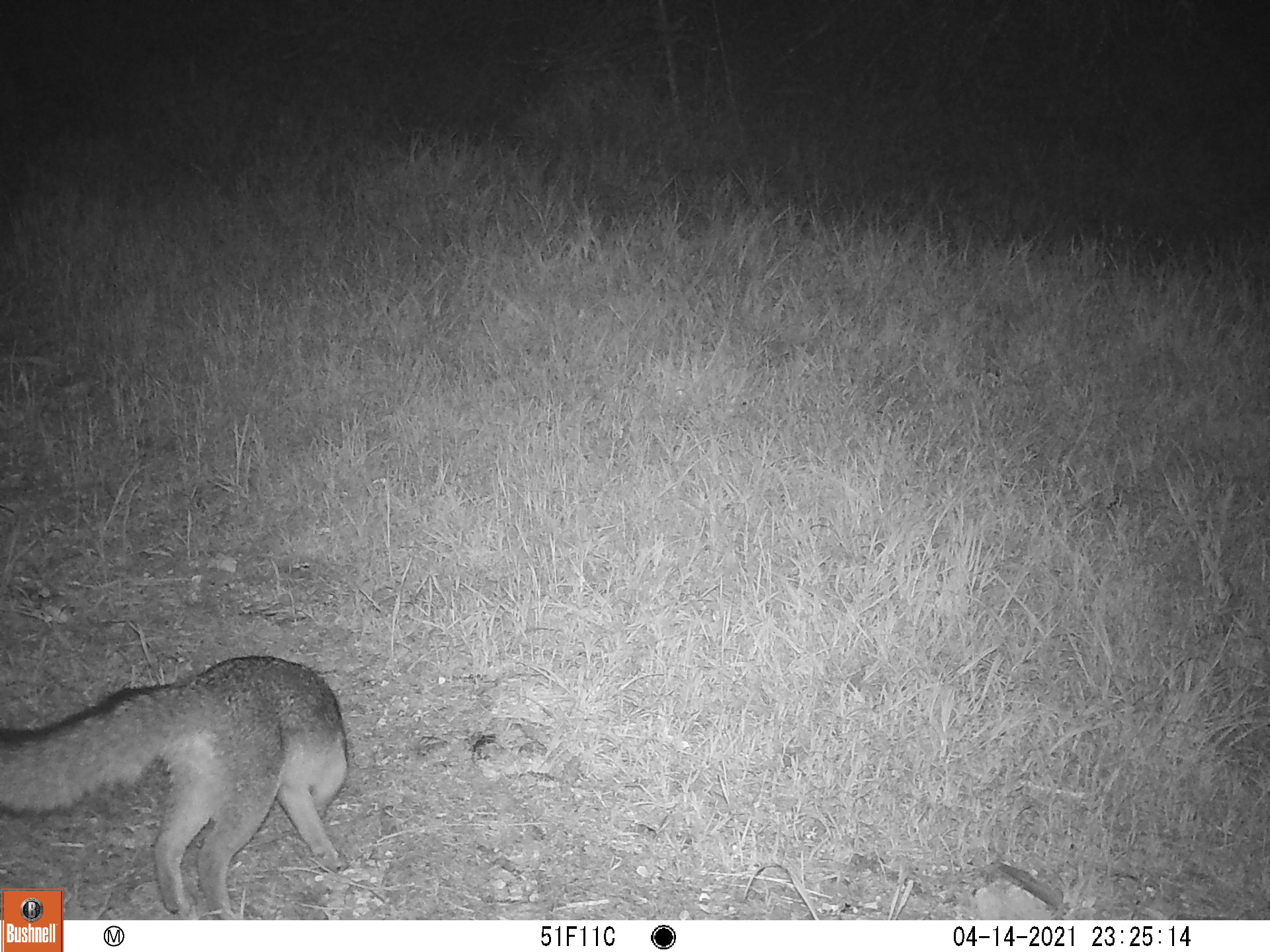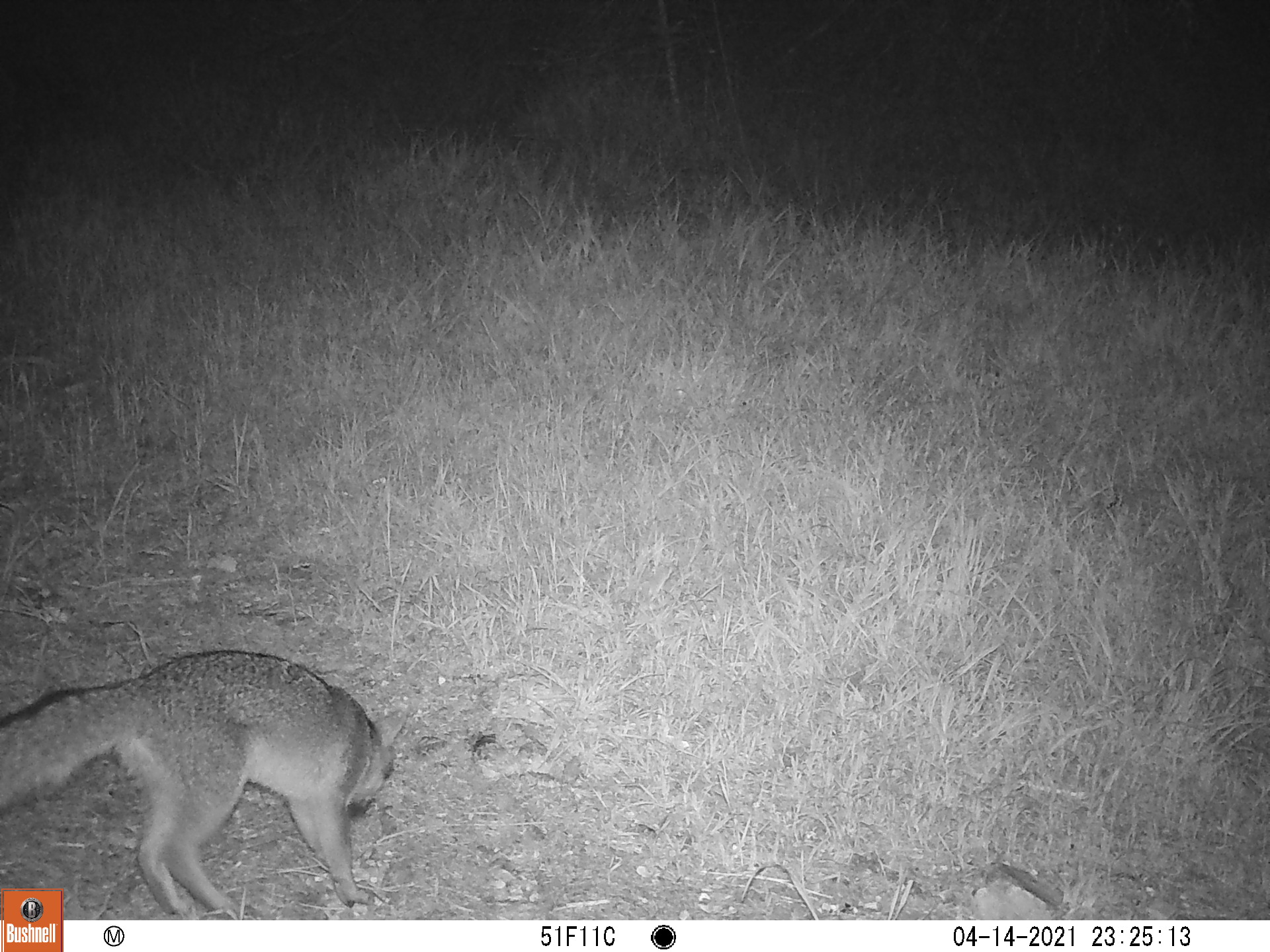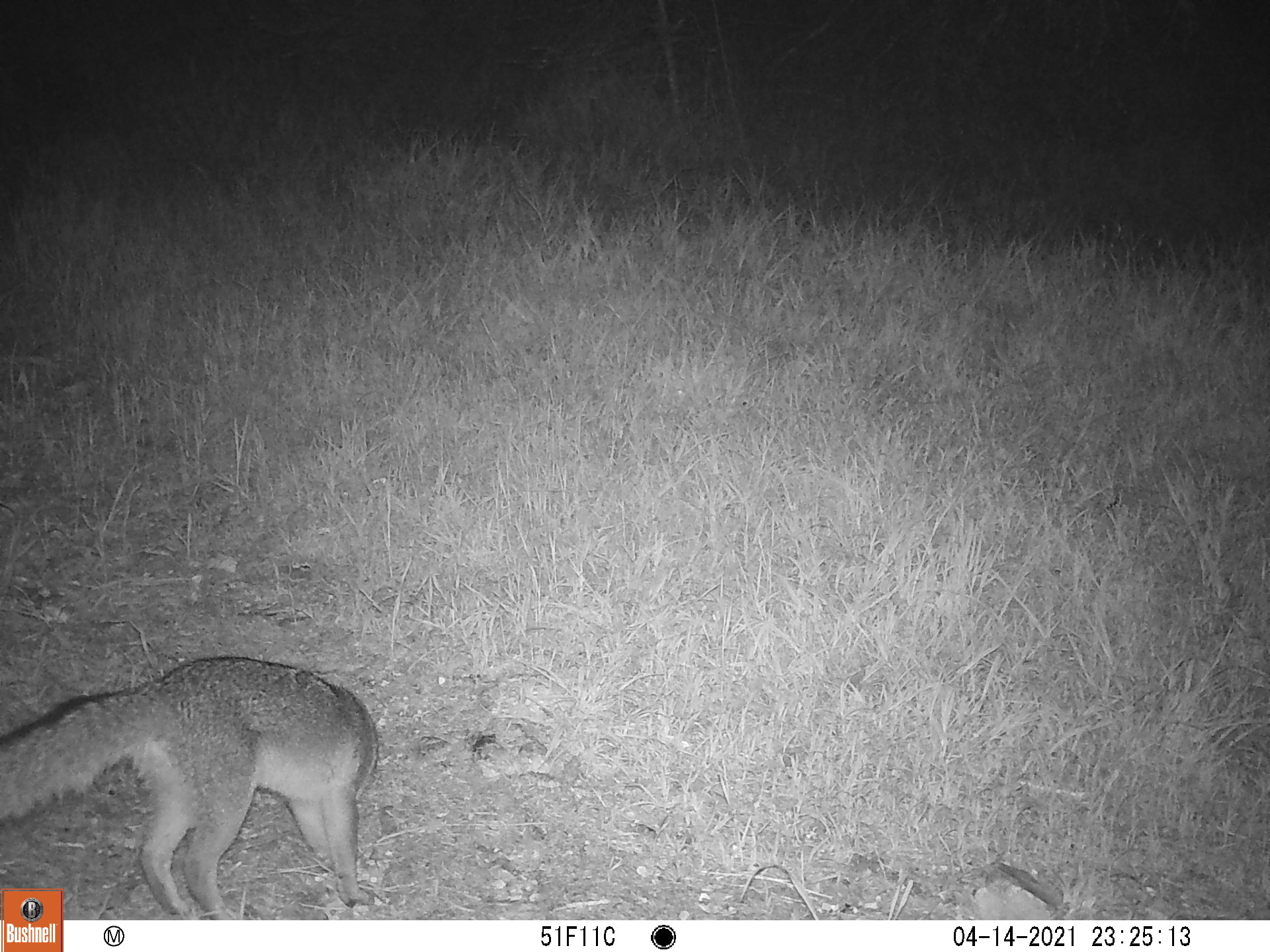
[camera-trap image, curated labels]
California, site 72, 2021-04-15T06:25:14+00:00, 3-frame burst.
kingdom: Animalia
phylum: Chordata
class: Mammalia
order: Carnivora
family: Canidae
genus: Urocyon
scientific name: Urocyon cinereoargenteus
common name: gray fox